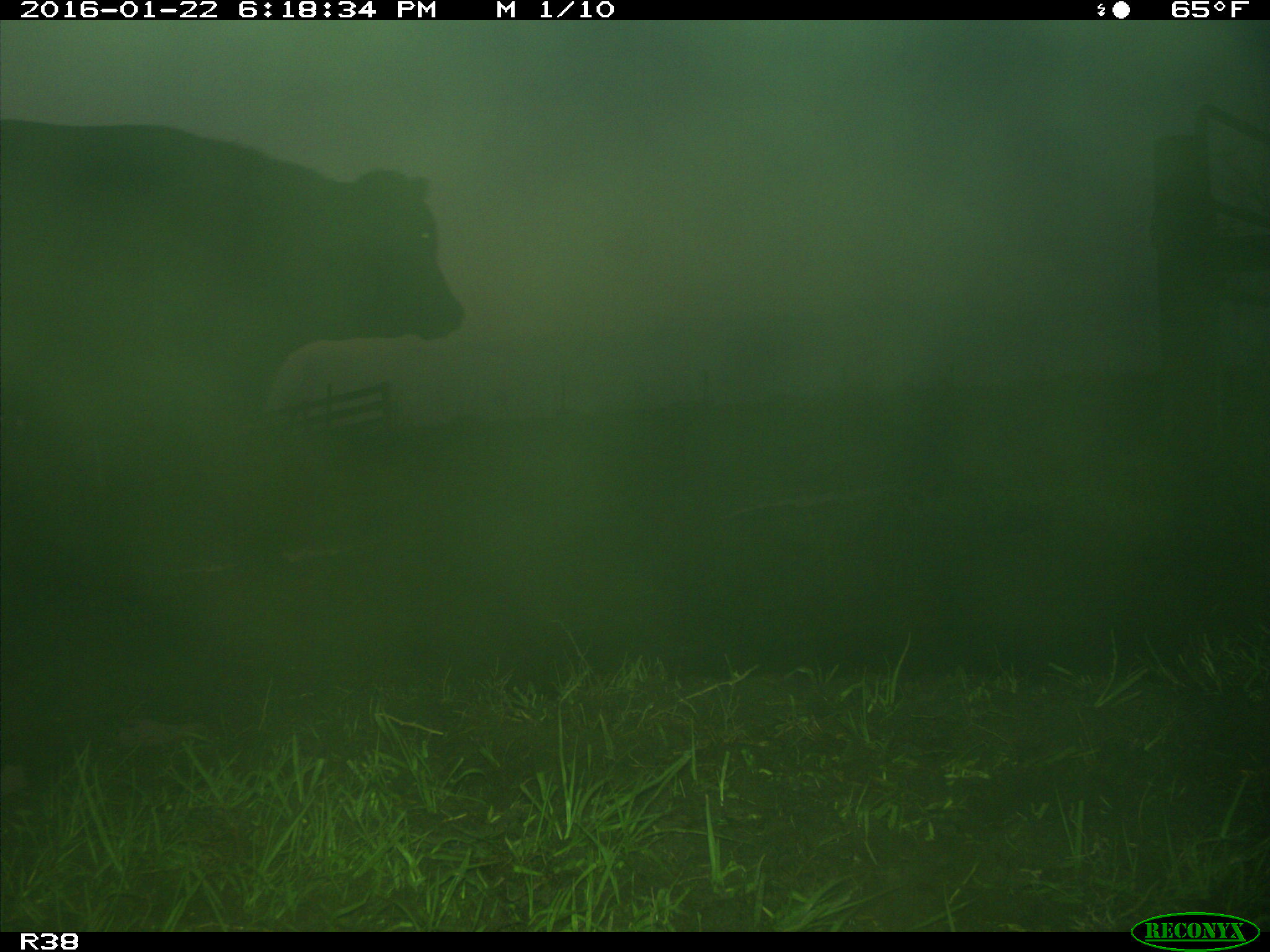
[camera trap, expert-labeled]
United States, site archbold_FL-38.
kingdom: Animalia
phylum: Chordata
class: Mammalia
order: Artiodactyla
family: Bovidae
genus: Bos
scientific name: Bos taurus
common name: domestic cow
Bos taurus (domestic cow).